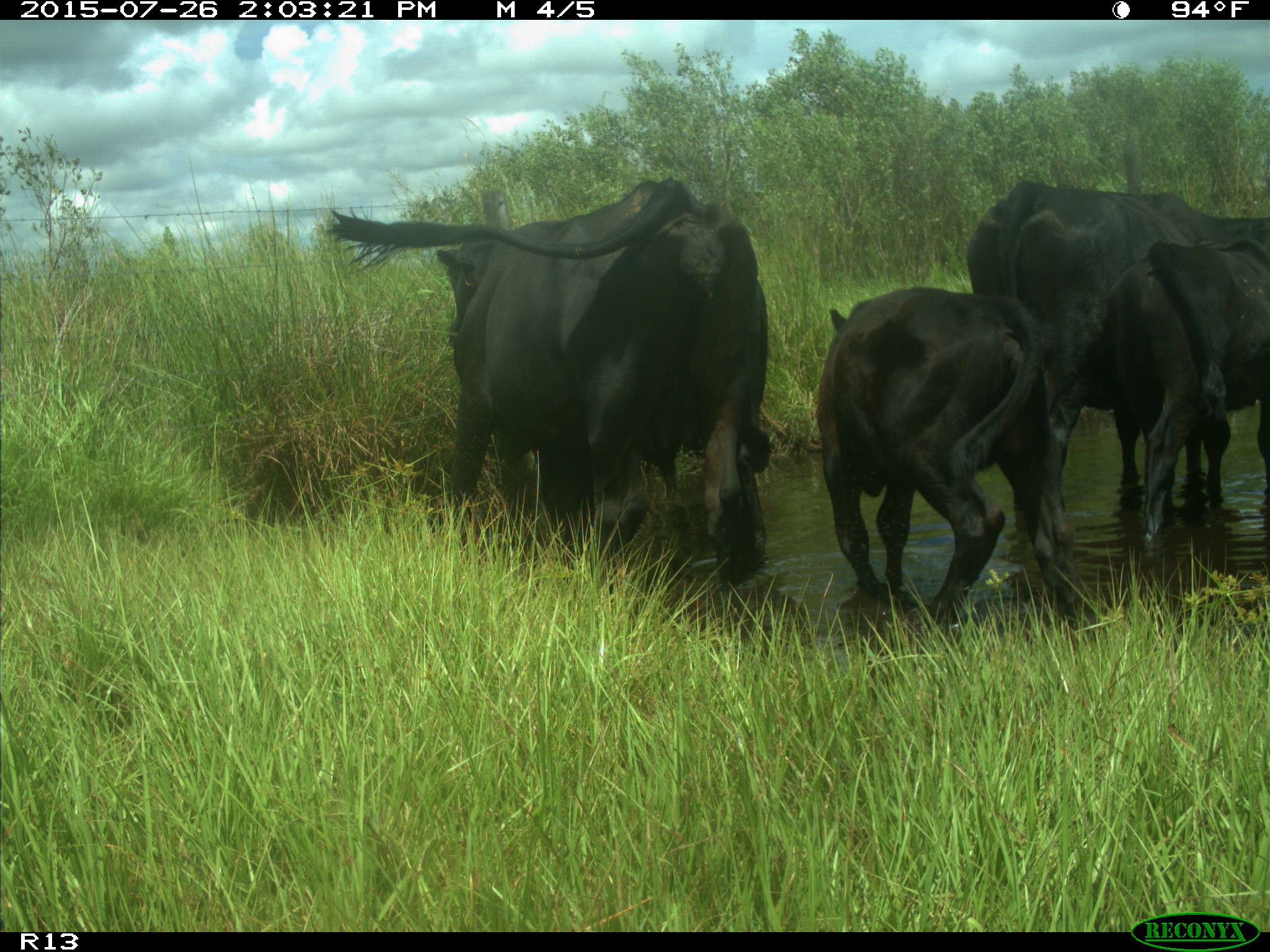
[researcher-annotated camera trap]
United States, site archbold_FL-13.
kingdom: Animalia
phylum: Chordata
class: Mammalia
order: Artiodactyla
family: Bovidae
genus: Bos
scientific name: Bos taurus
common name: domestic cow